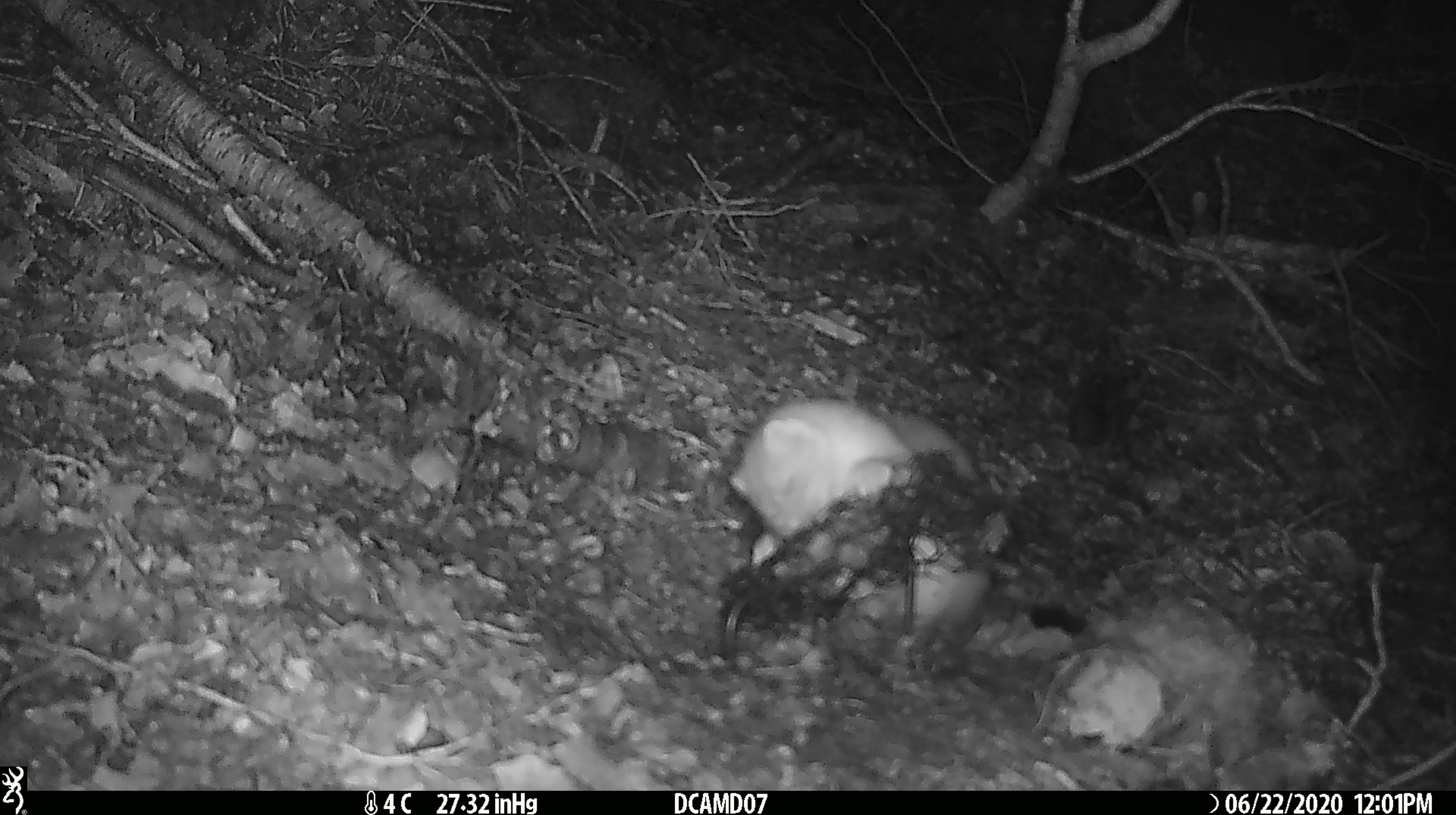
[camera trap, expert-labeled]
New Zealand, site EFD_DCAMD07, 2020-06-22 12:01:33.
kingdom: Animalia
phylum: Chordata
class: Mammalia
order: Carnivora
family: Mustelidae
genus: Mustela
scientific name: Mustela erminea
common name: stoat